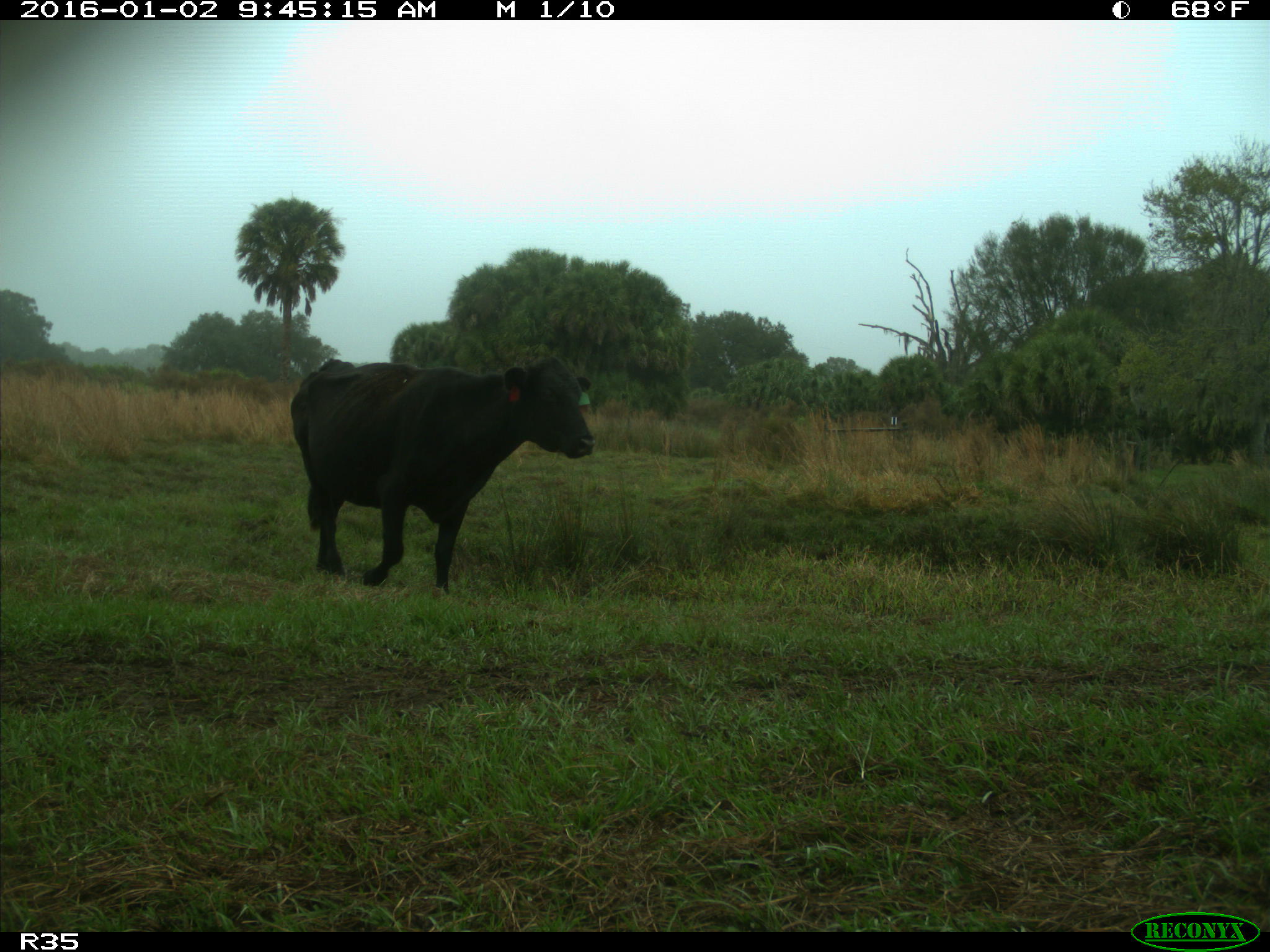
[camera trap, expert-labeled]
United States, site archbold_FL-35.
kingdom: Animalia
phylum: Chordata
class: Mammalia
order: Artiodactyla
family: Bovidae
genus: Bos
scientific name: Bos taurus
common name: domestic cow